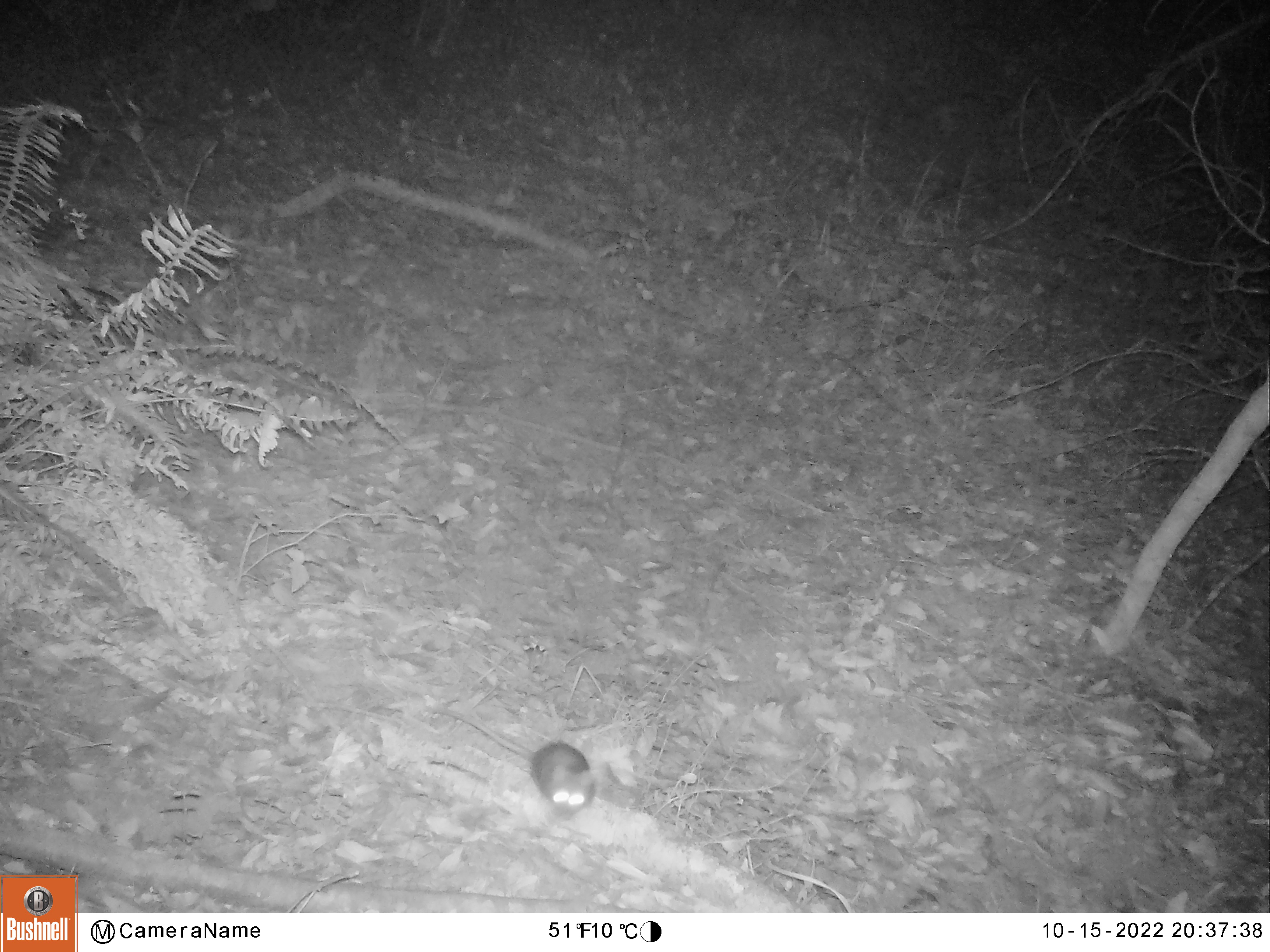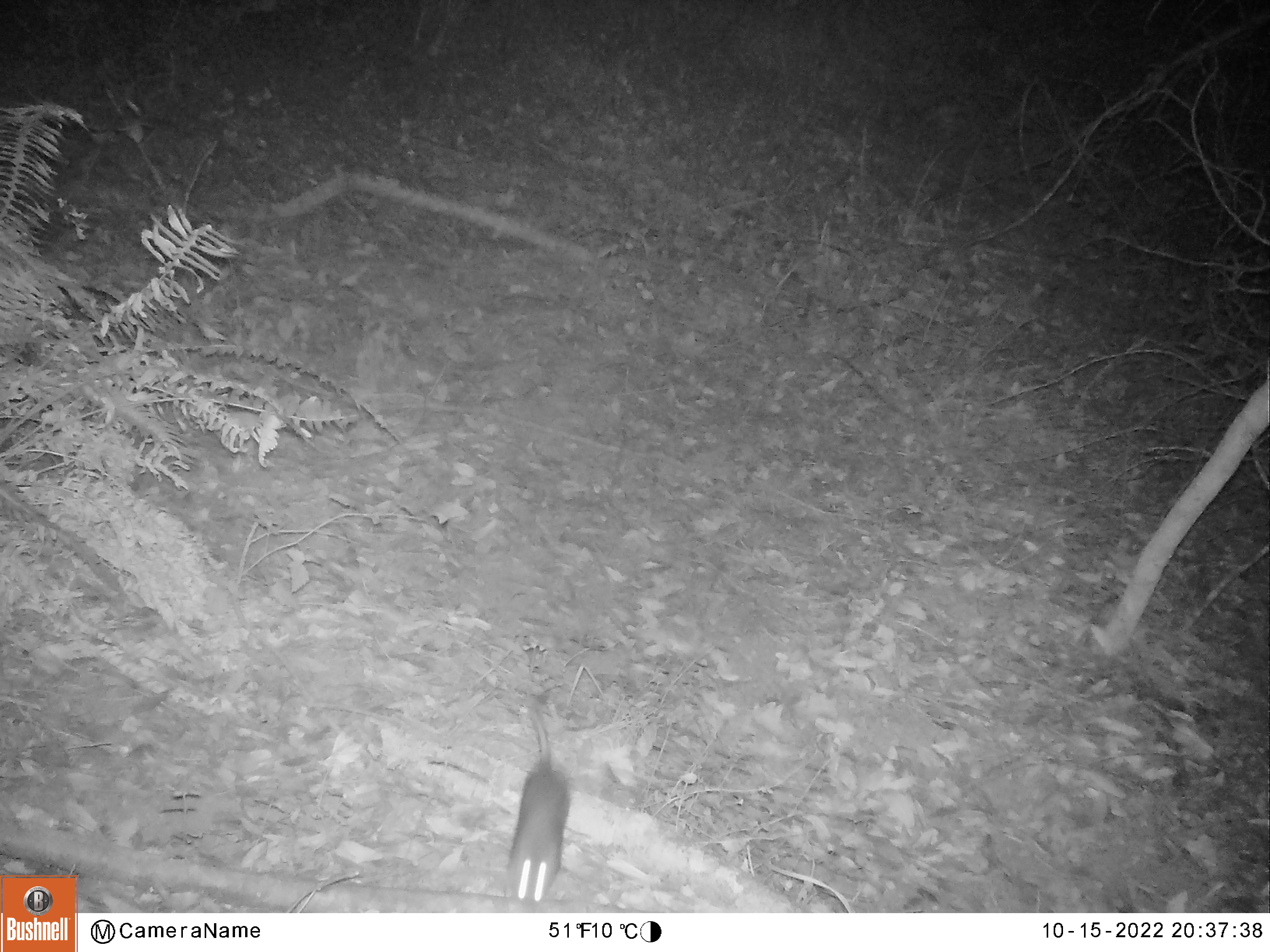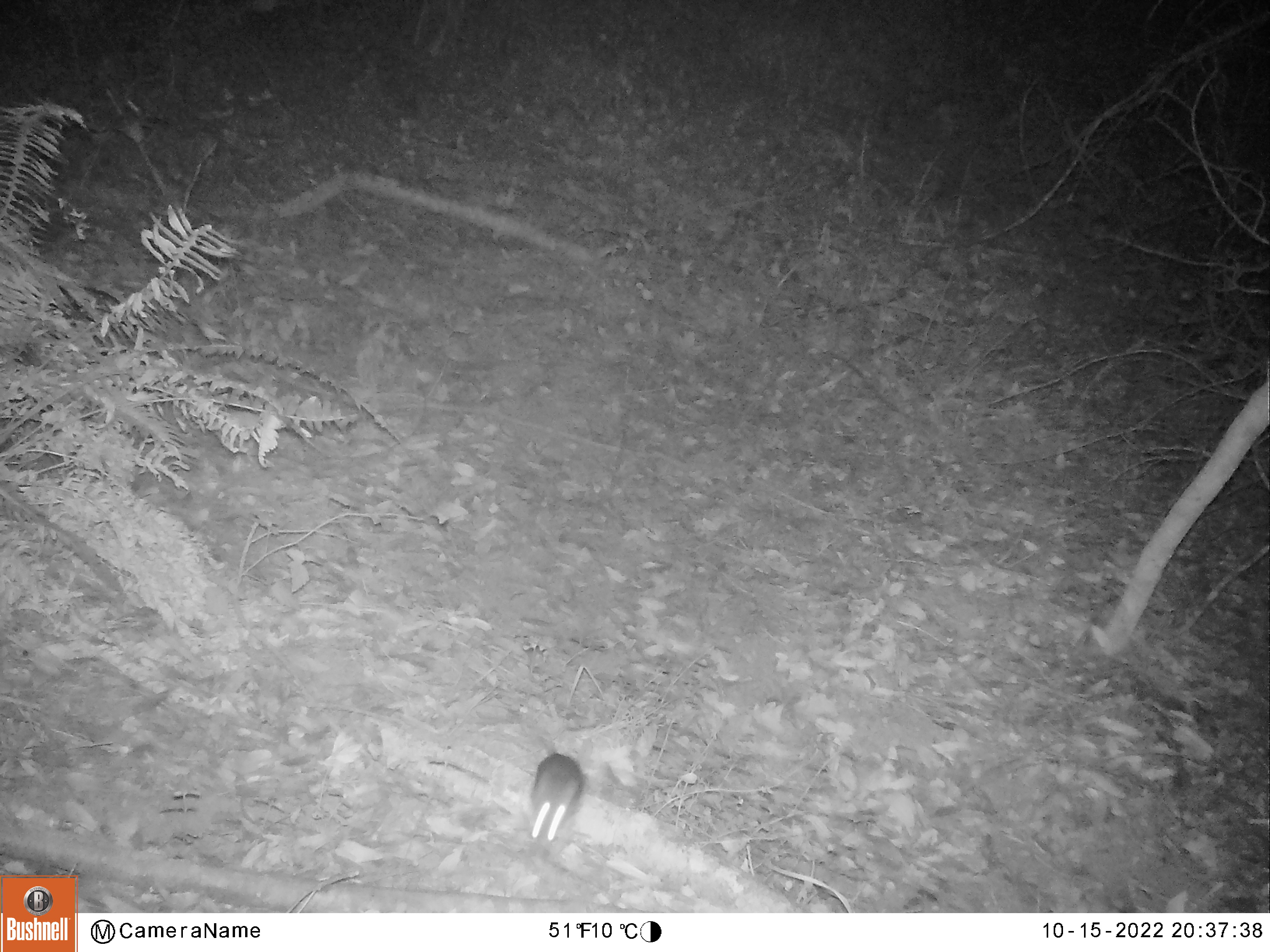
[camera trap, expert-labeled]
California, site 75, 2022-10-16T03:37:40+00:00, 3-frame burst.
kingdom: Animalia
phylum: Chordata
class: Mammalia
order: Rodentia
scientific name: Rodentia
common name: mouse or rat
Mouse or rat (Rodentia).